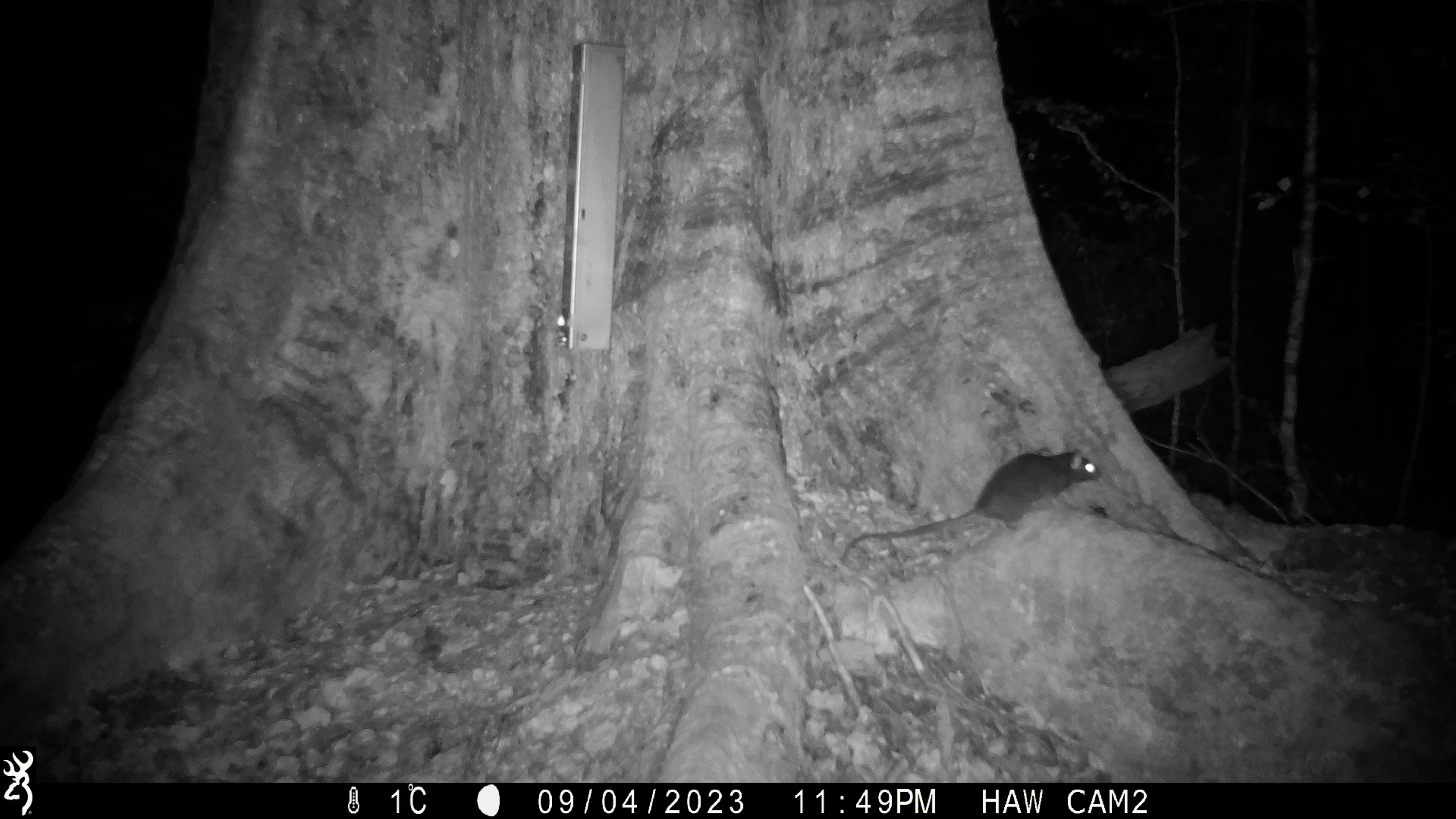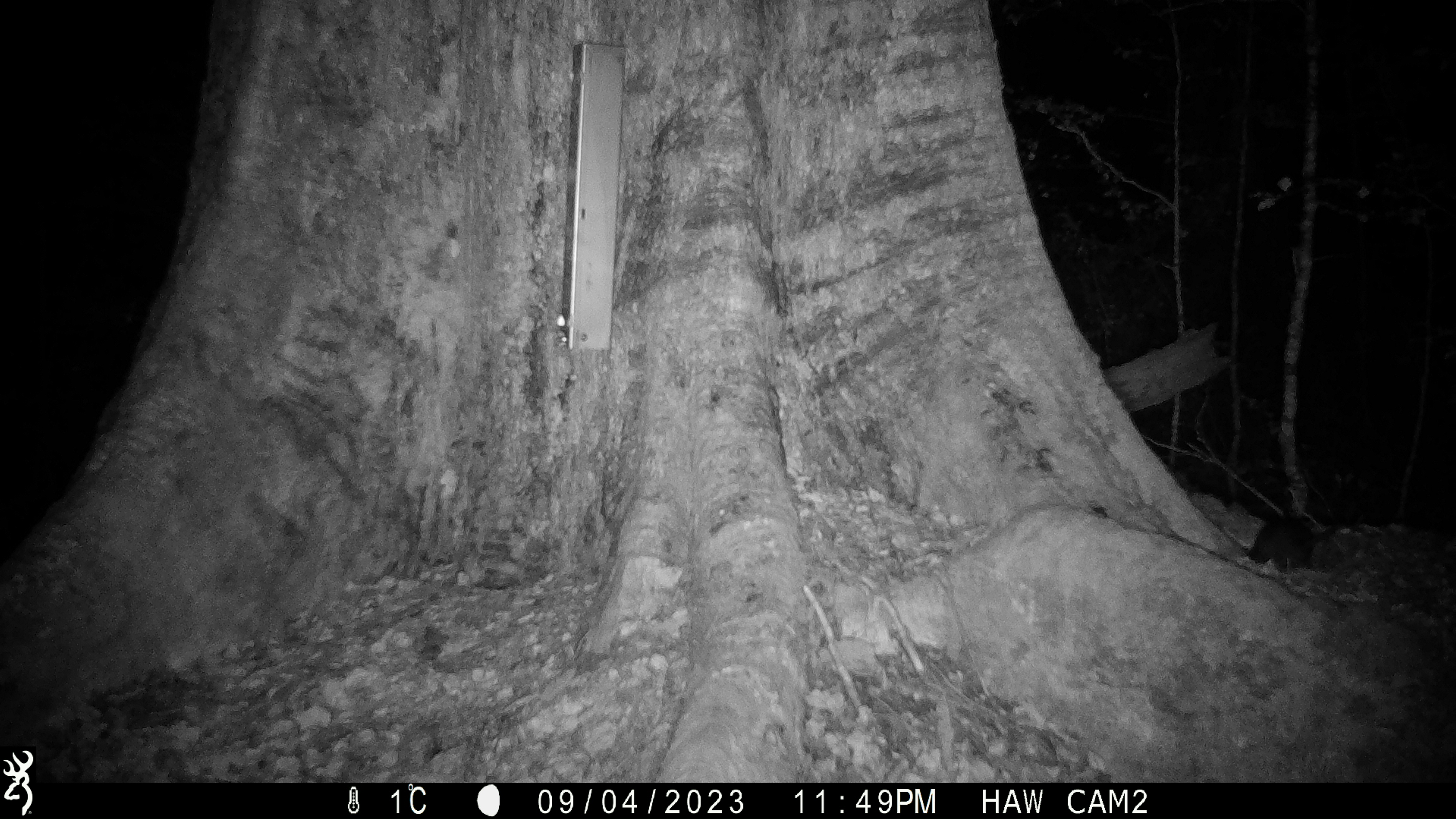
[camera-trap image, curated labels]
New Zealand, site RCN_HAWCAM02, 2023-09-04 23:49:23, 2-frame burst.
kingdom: Animalia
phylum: Chordata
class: Mammalia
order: Rodentia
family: Muridae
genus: Rattus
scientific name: Rattus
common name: rat